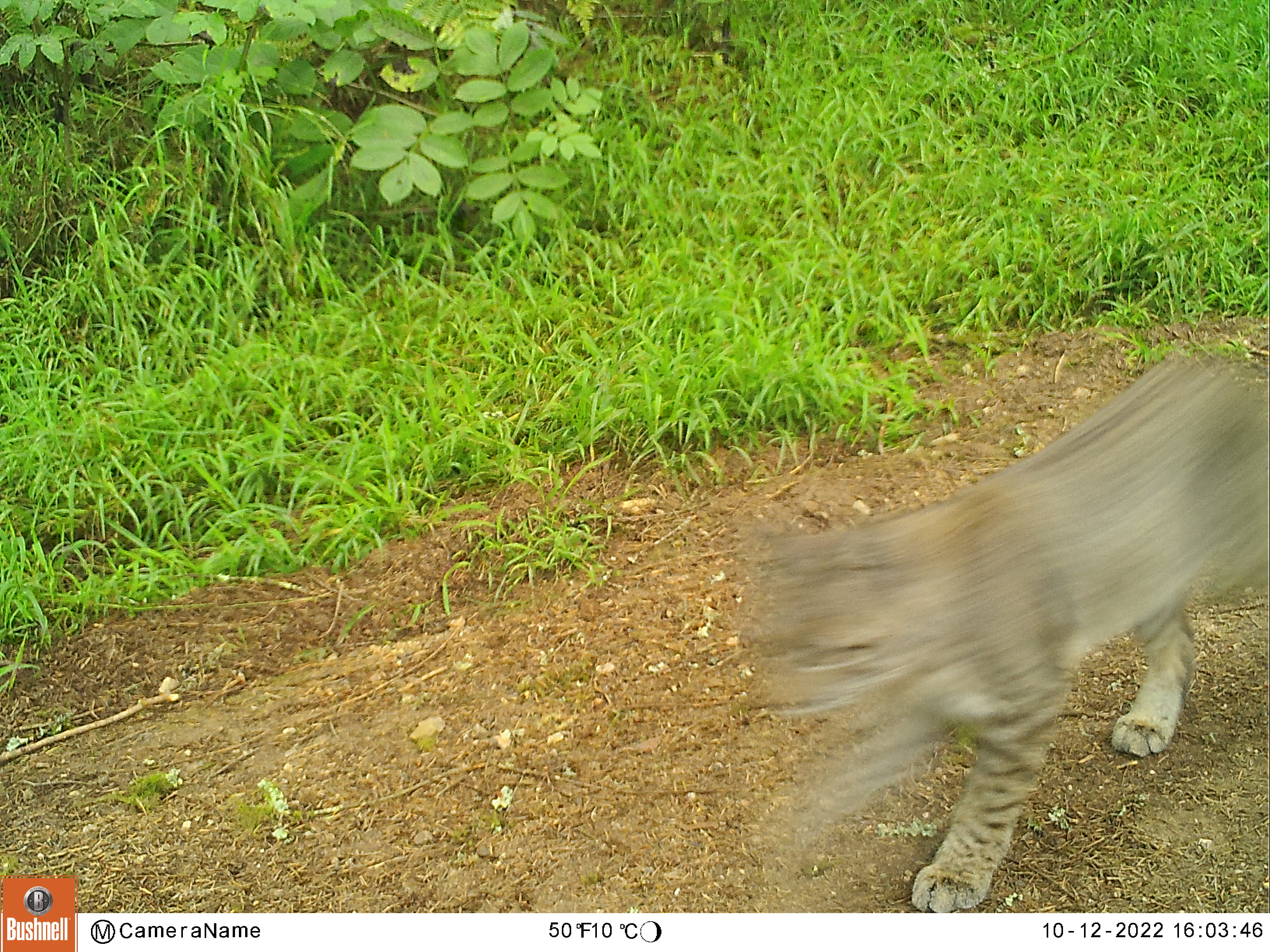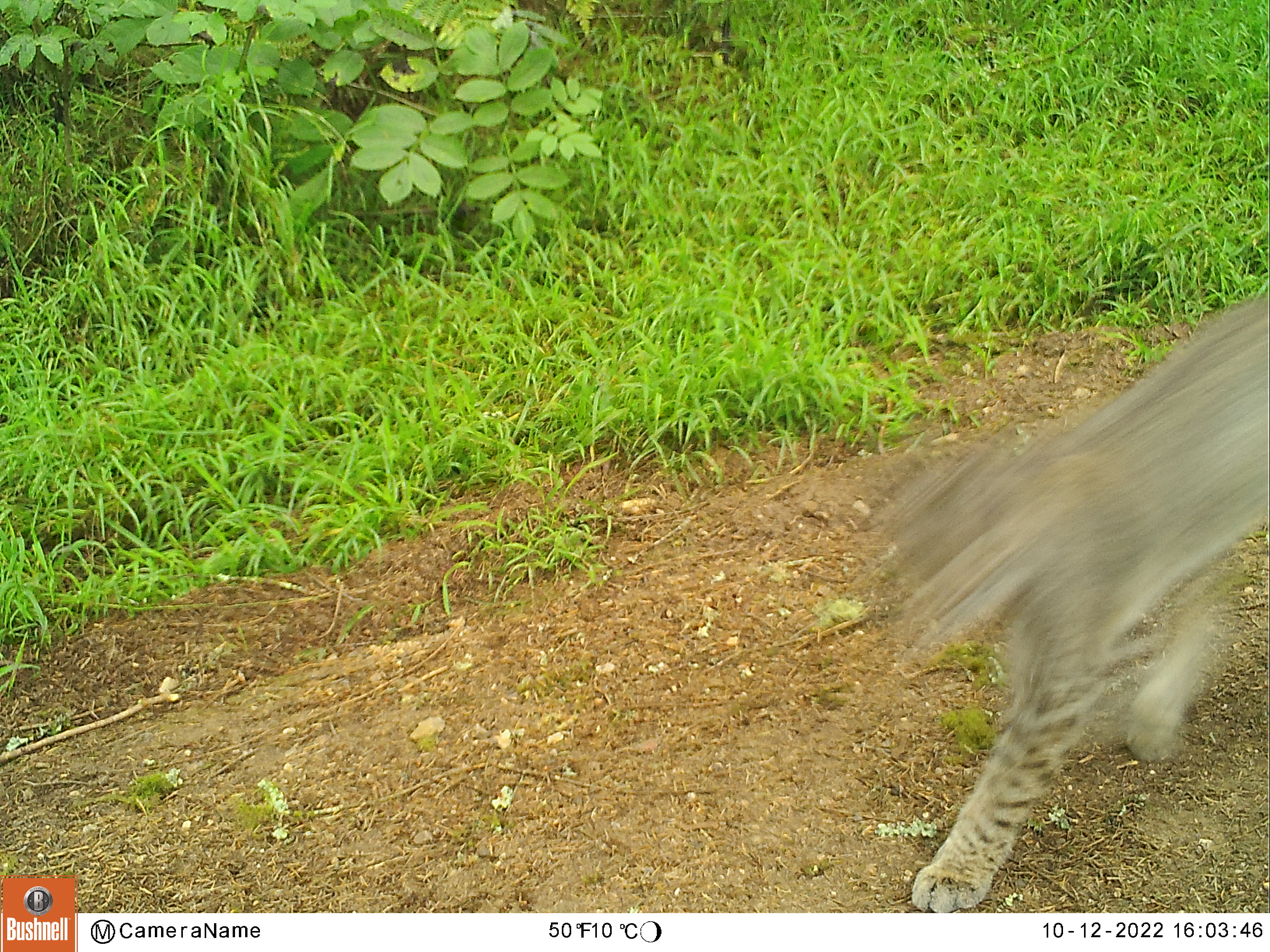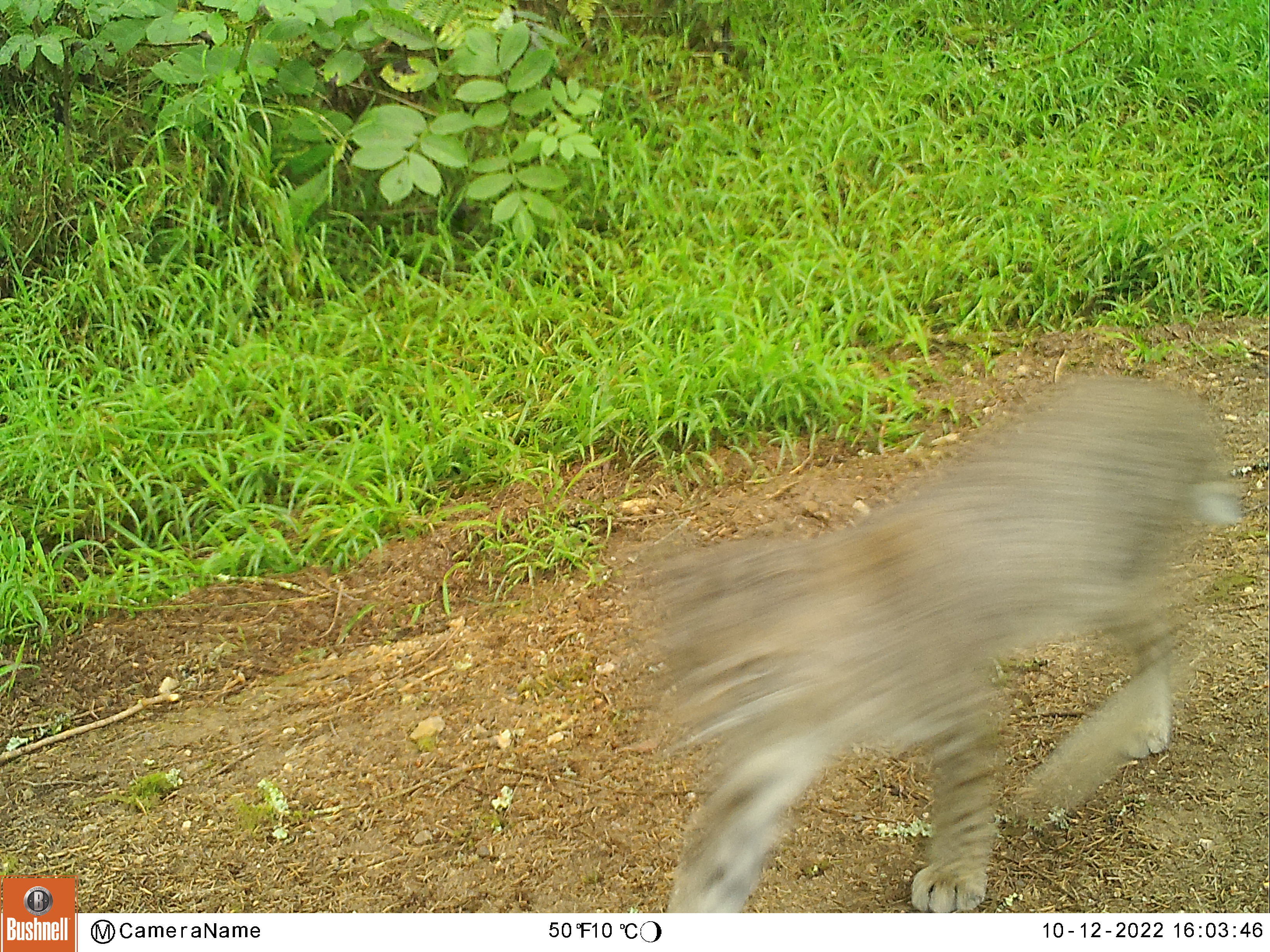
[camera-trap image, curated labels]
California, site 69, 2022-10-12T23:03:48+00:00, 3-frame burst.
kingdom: Animalia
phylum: Chordata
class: Mammalia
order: Carnivora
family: Felidae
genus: Lynx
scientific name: Lynx rufus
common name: bobcat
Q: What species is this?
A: Bobcat (Lynx rufus).